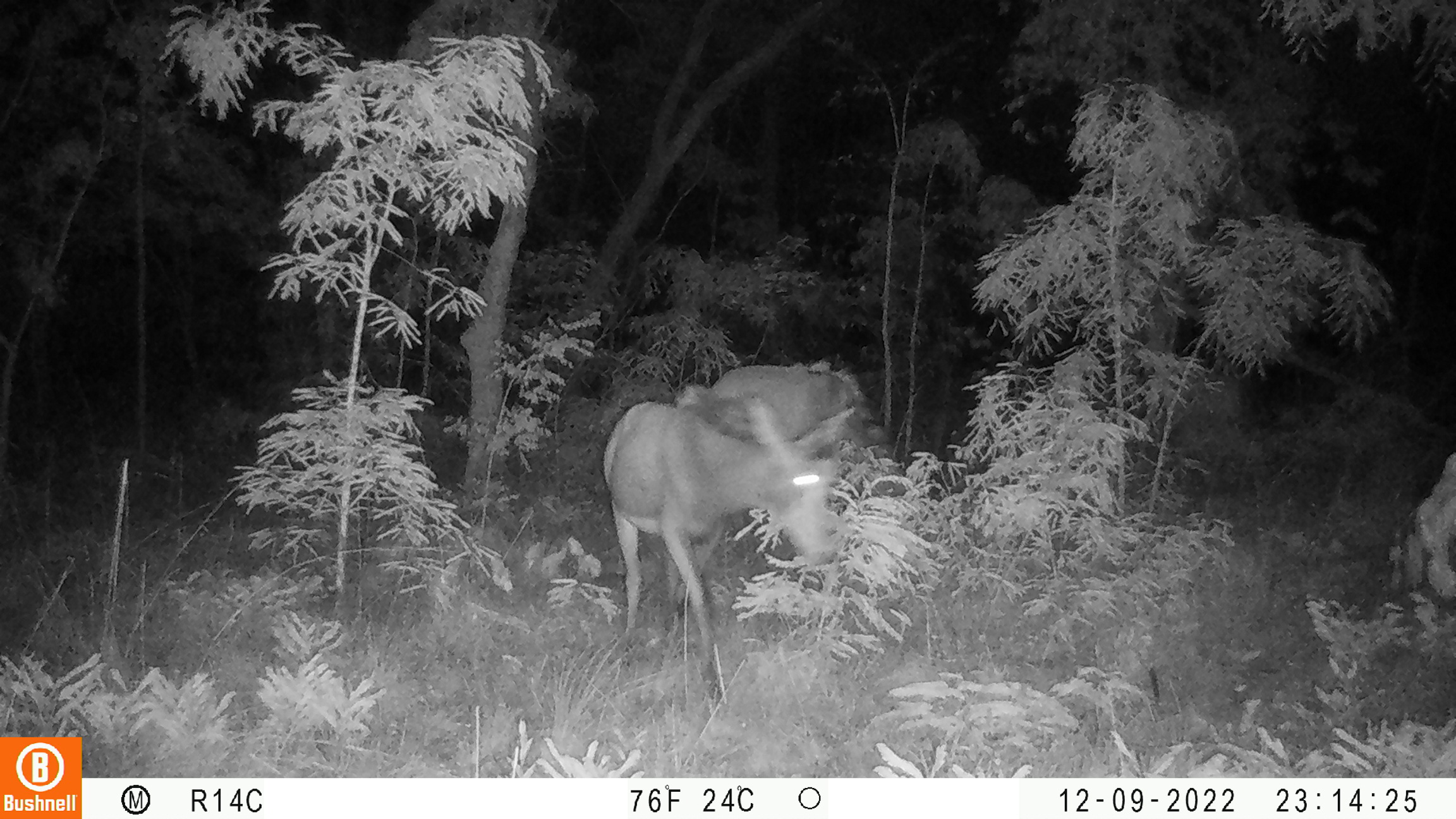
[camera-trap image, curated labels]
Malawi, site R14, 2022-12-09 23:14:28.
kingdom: Animalia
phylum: Chordata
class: Mammalia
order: Artiodactyla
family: Bovidae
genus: Hippotragus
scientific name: Hippotragus niger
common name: sable antelope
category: sable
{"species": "sable (sable antelope) (Hippotragus niger)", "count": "2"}